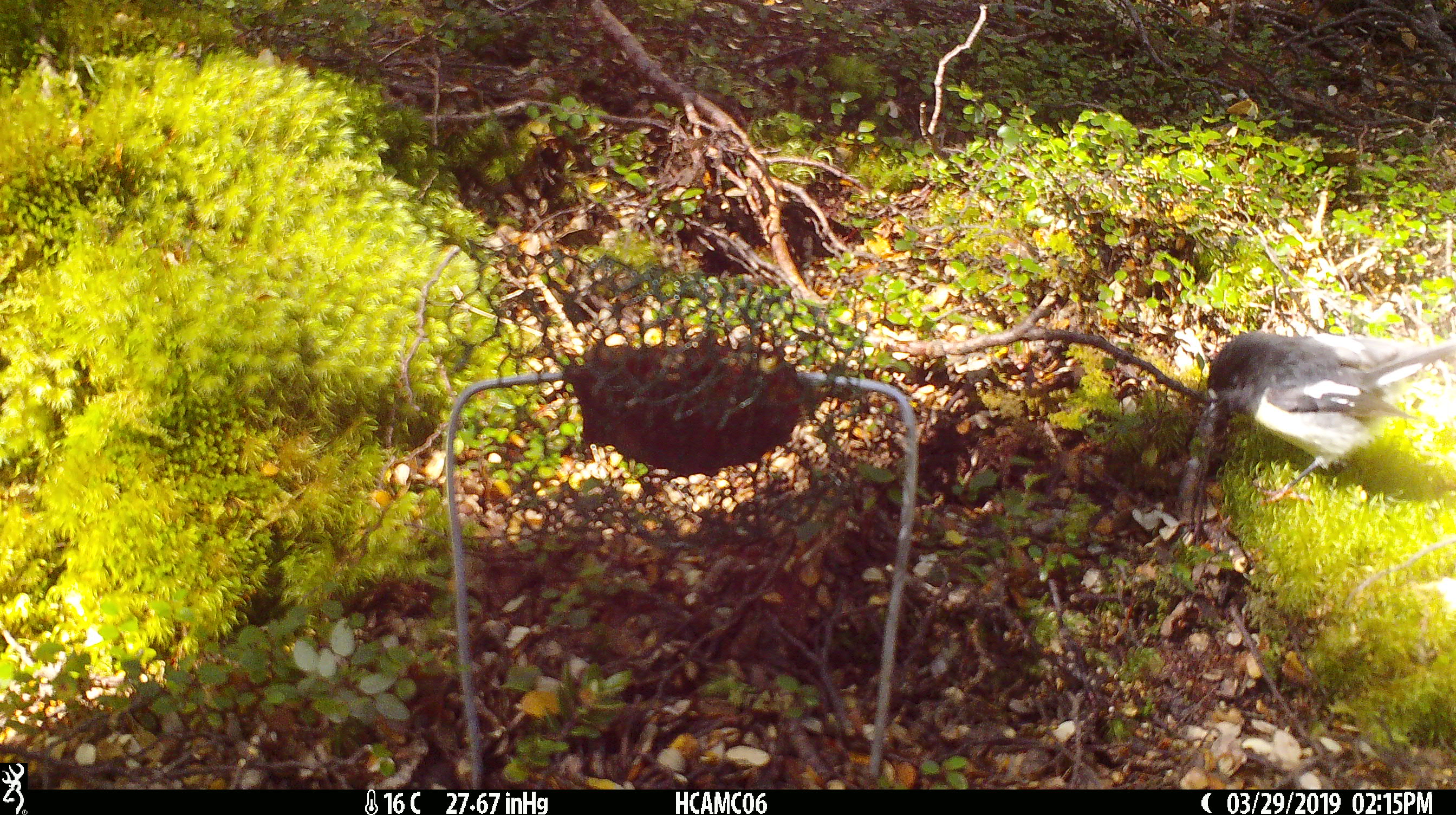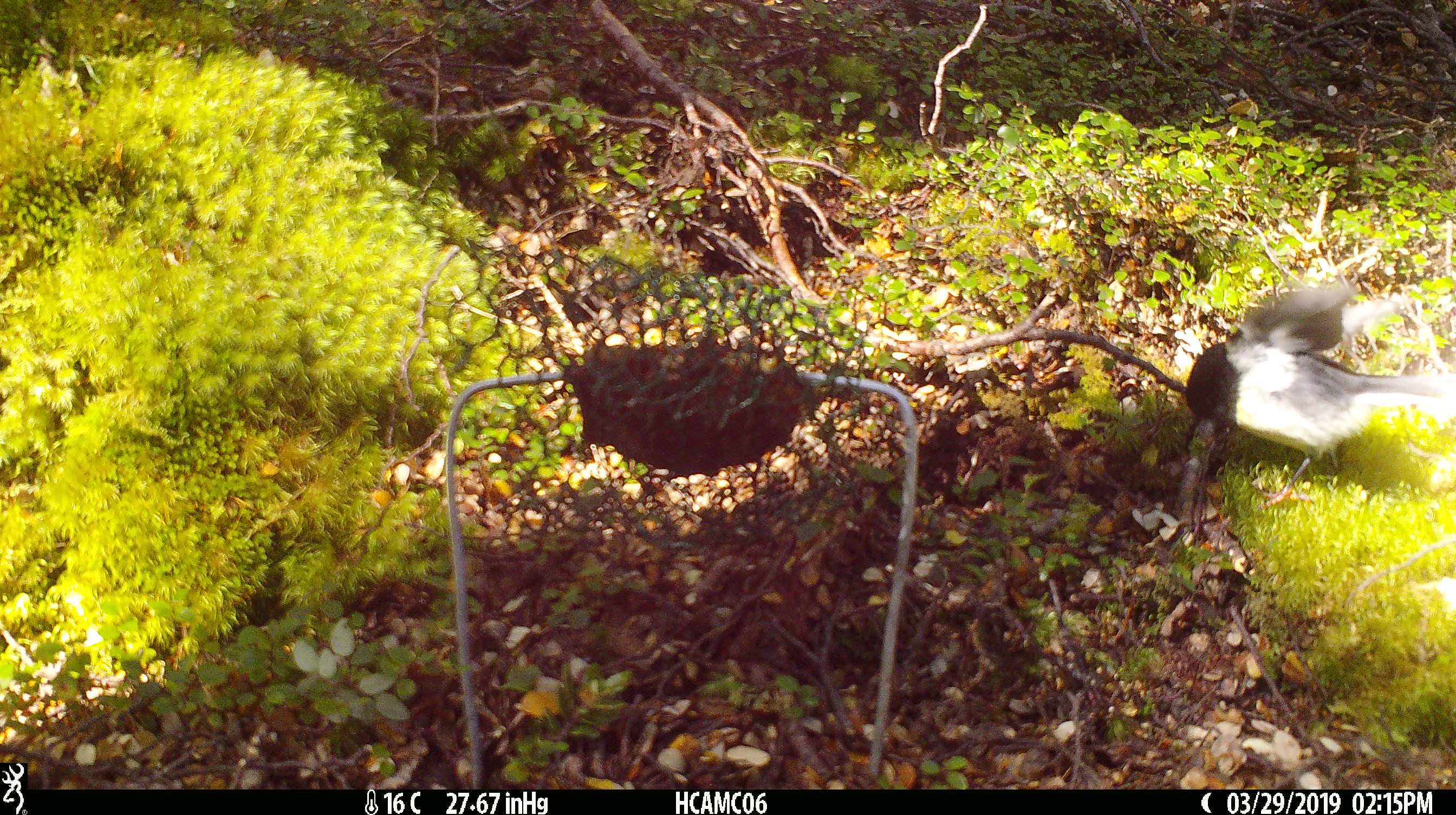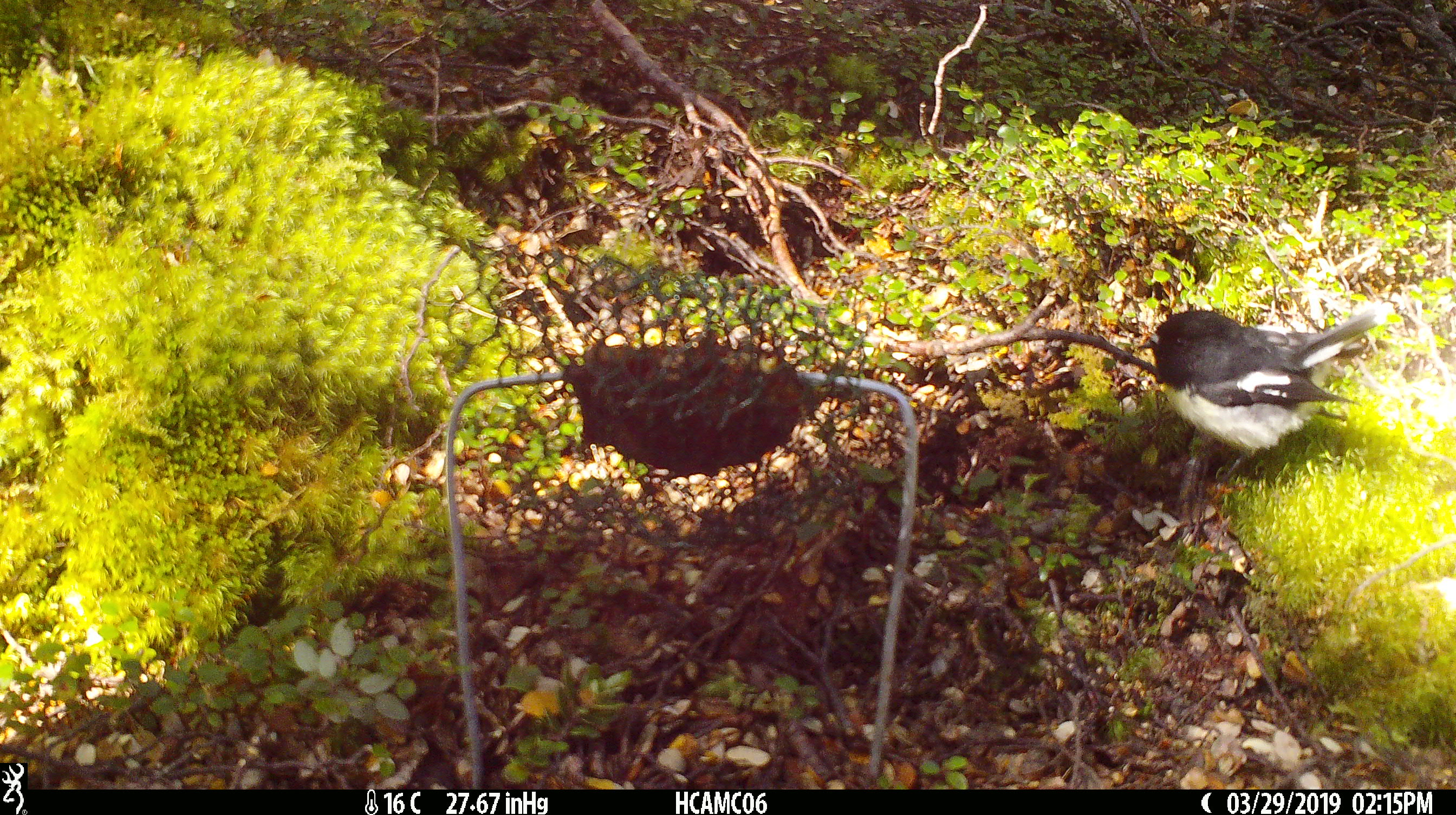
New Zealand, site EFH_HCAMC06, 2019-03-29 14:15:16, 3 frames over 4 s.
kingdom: Animalia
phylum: Chordata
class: Aves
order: Passeriformes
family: Petroicidae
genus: Petroica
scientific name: Petroica macrocephala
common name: tomtit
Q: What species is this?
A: Tomtit (Petroica macrocephala).